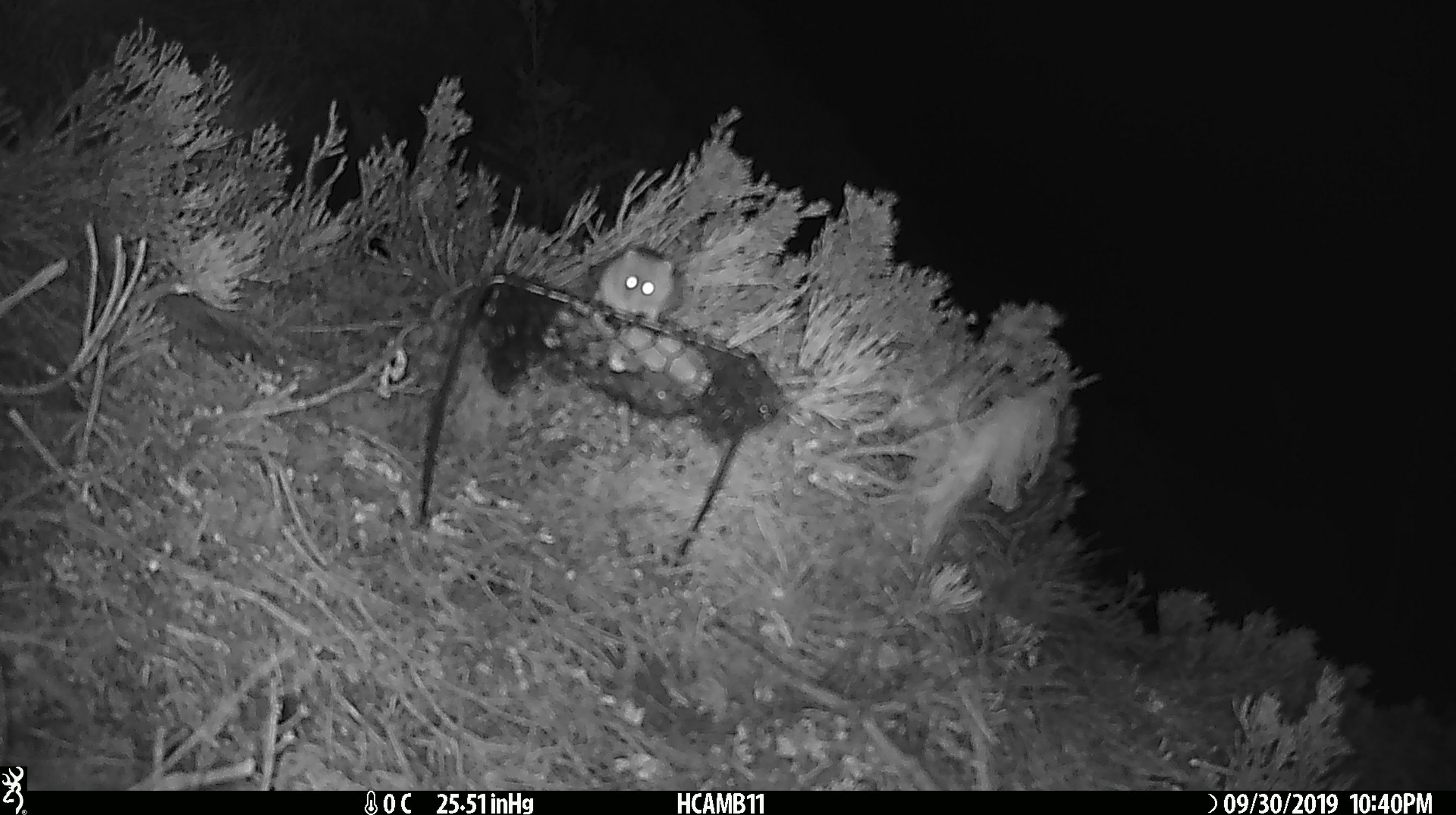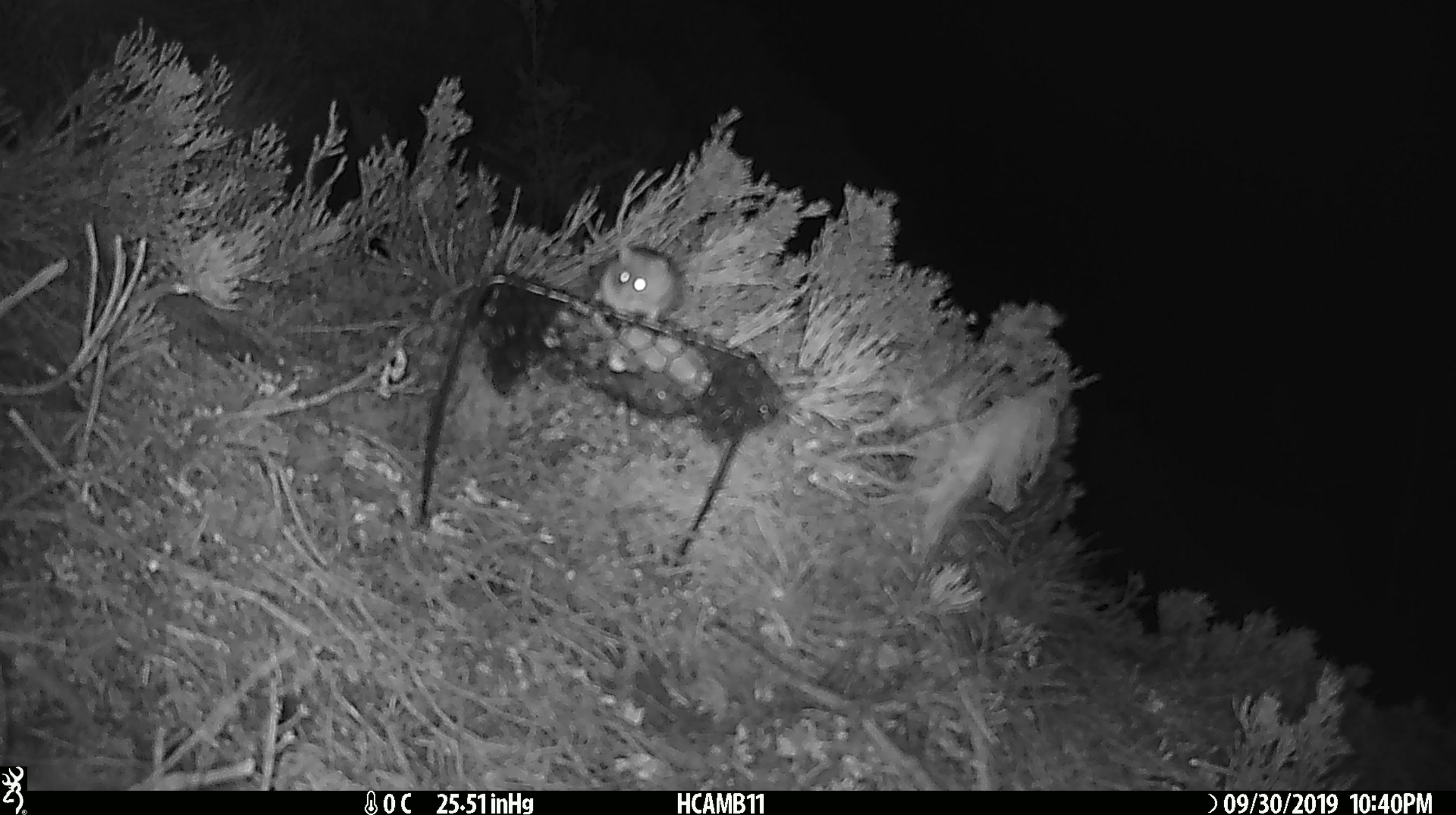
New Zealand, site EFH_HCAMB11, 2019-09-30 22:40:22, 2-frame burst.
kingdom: Animalia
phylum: Chordata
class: Mammalia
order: Rodentia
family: Muridae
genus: Mus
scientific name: Mus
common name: mouse